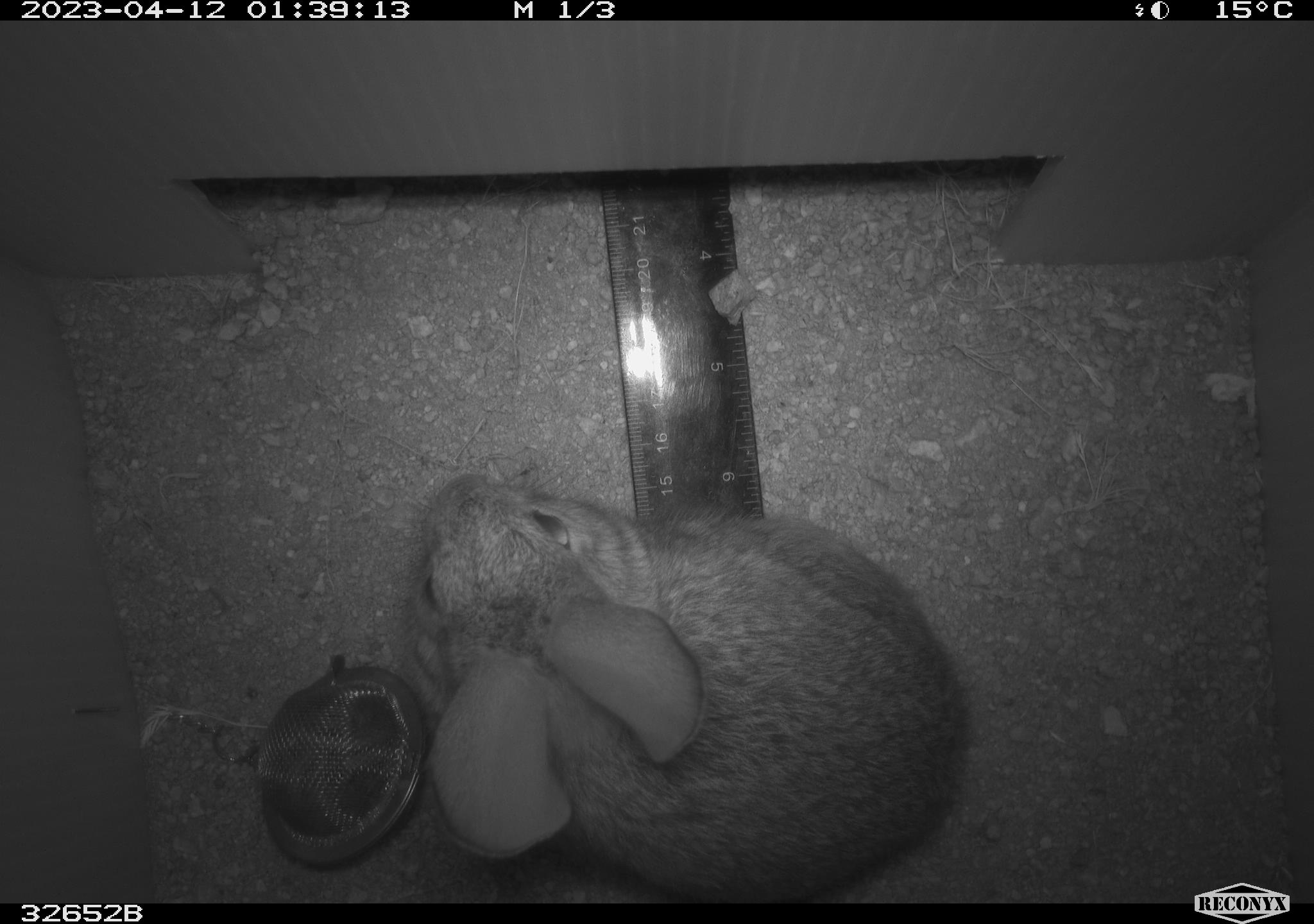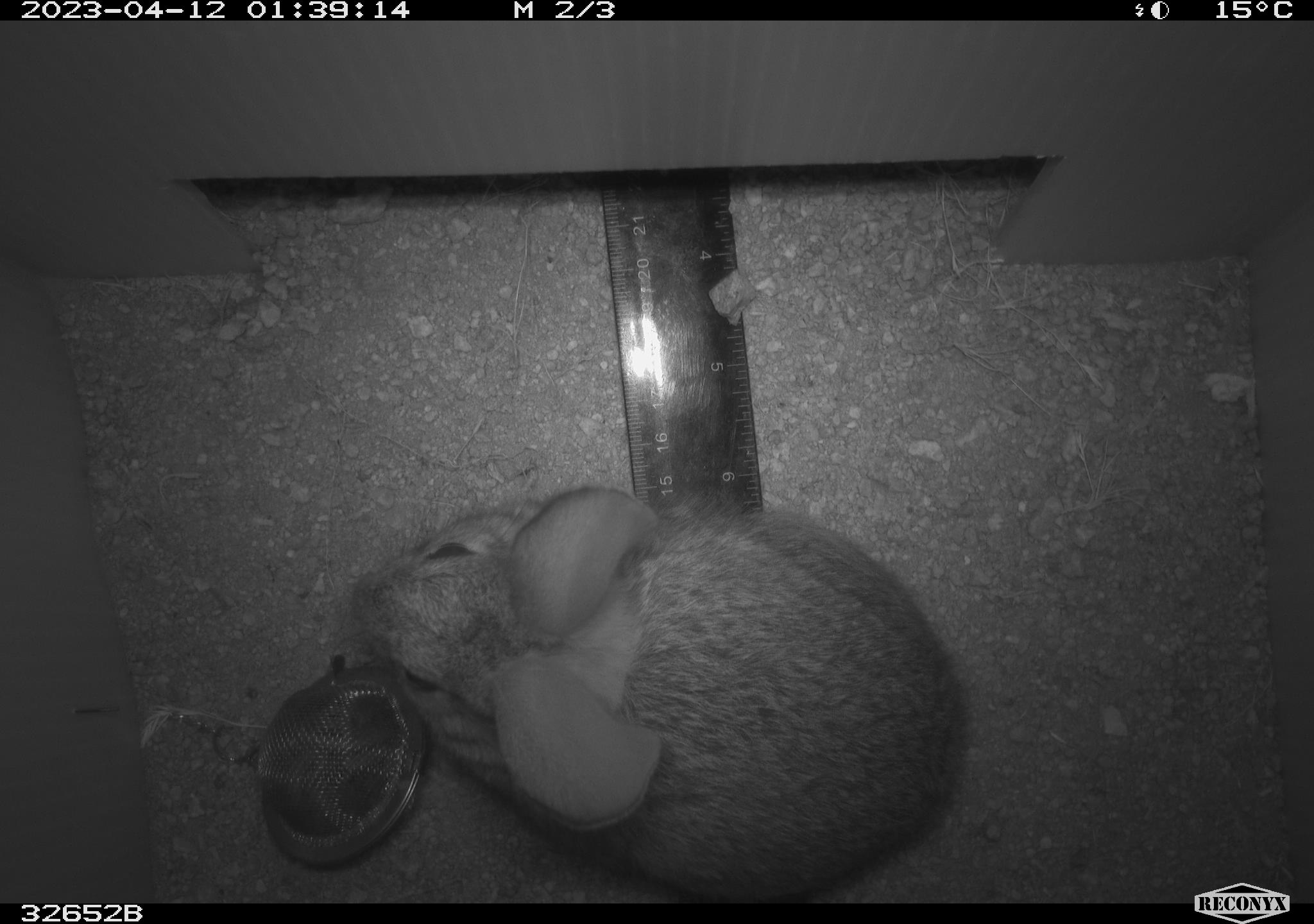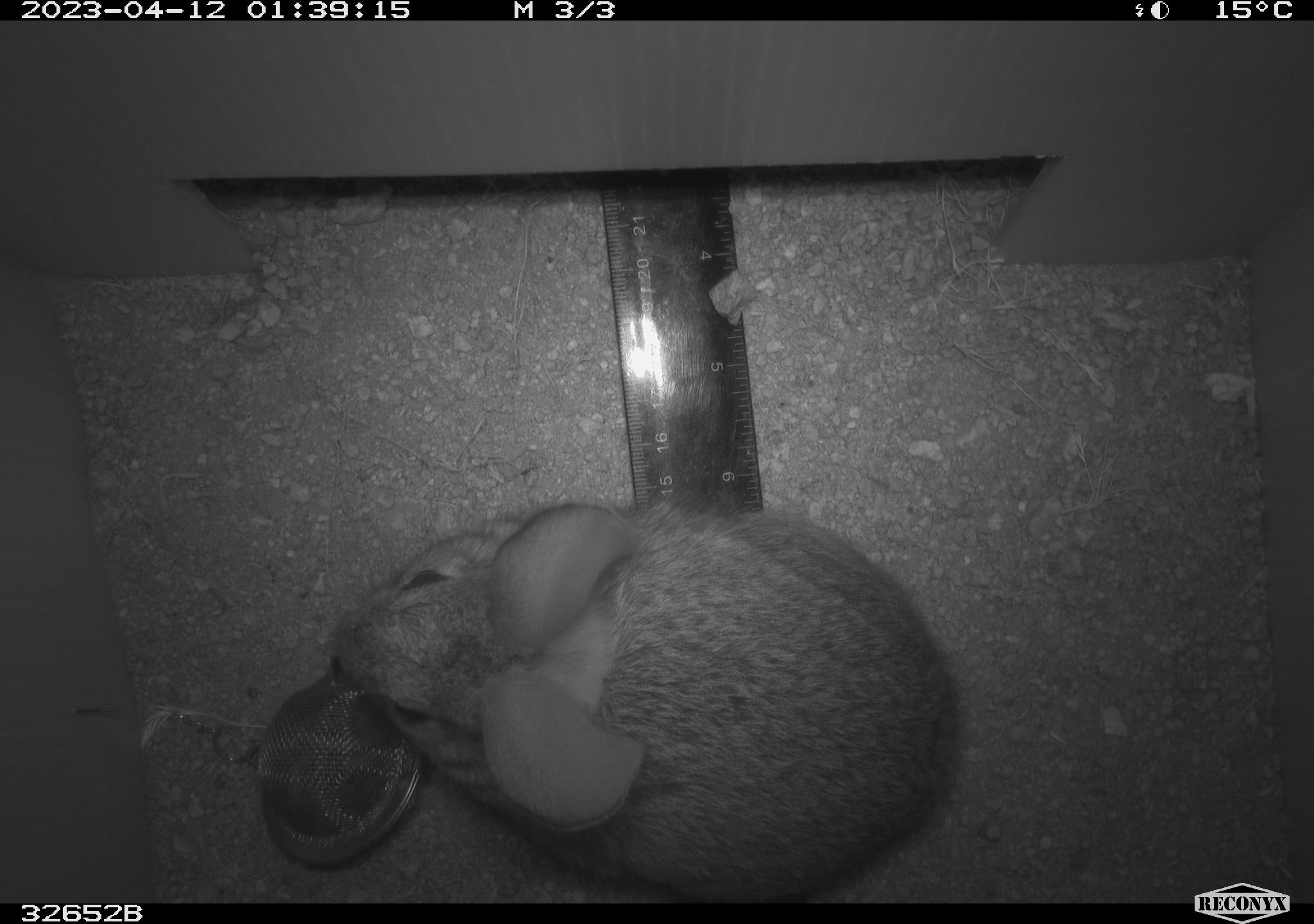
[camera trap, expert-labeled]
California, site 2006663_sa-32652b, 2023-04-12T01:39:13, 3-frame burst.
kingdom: Animalia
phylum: Chordata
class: Mammalia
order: Lagomorpha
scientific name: Lagomorpha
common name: hares, rabbits, and pikas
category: lagomorpha order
Lagomorpha order (hares, rabbits, and pikas) (Lagomorpha).